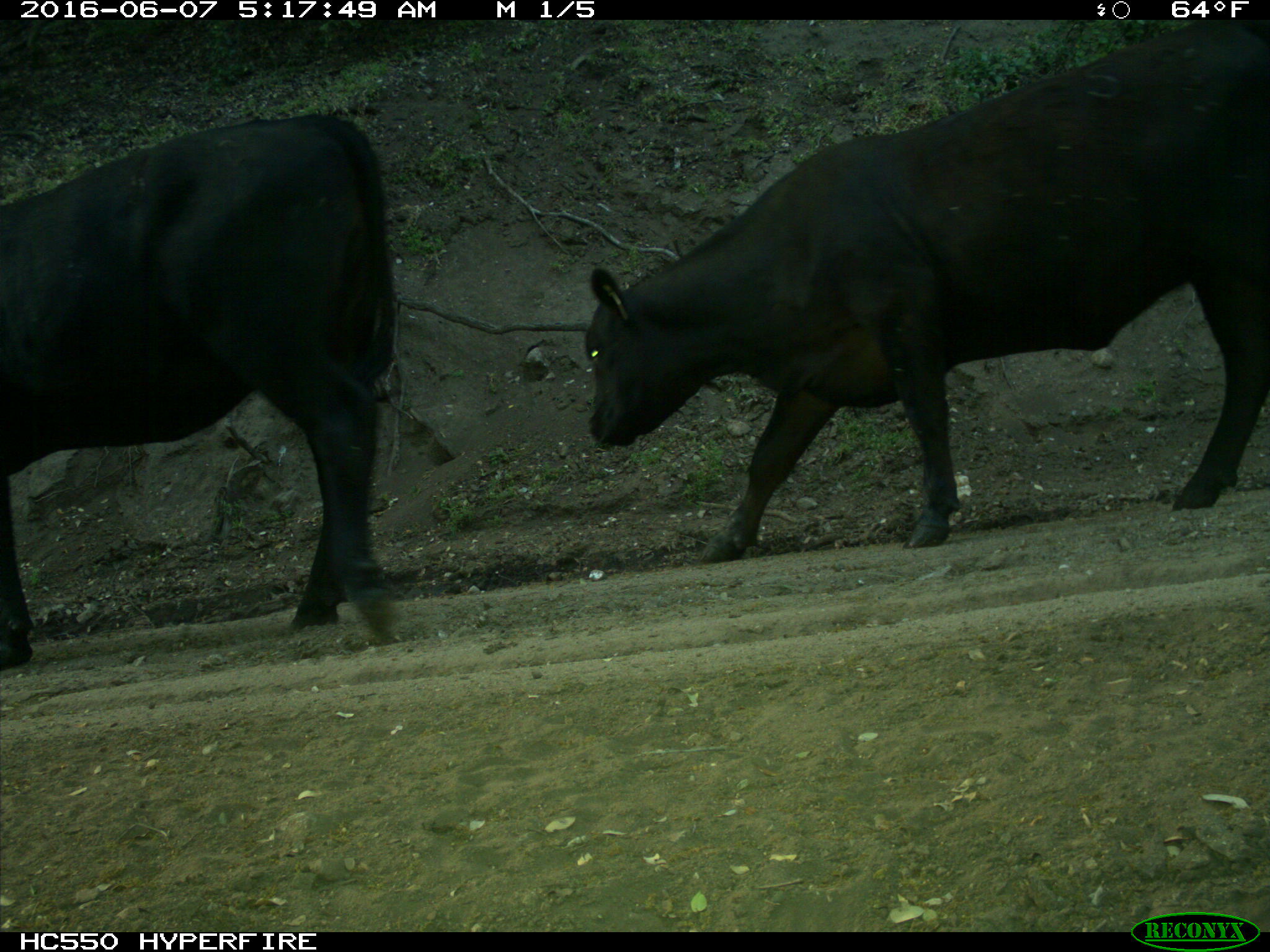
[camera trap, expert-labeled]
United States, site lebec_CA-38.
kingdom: Animalia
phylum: Chordata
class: Mammalia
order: Artiodactyla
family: Bovidae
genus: Bos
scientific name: Bos taurus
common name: domestic cow